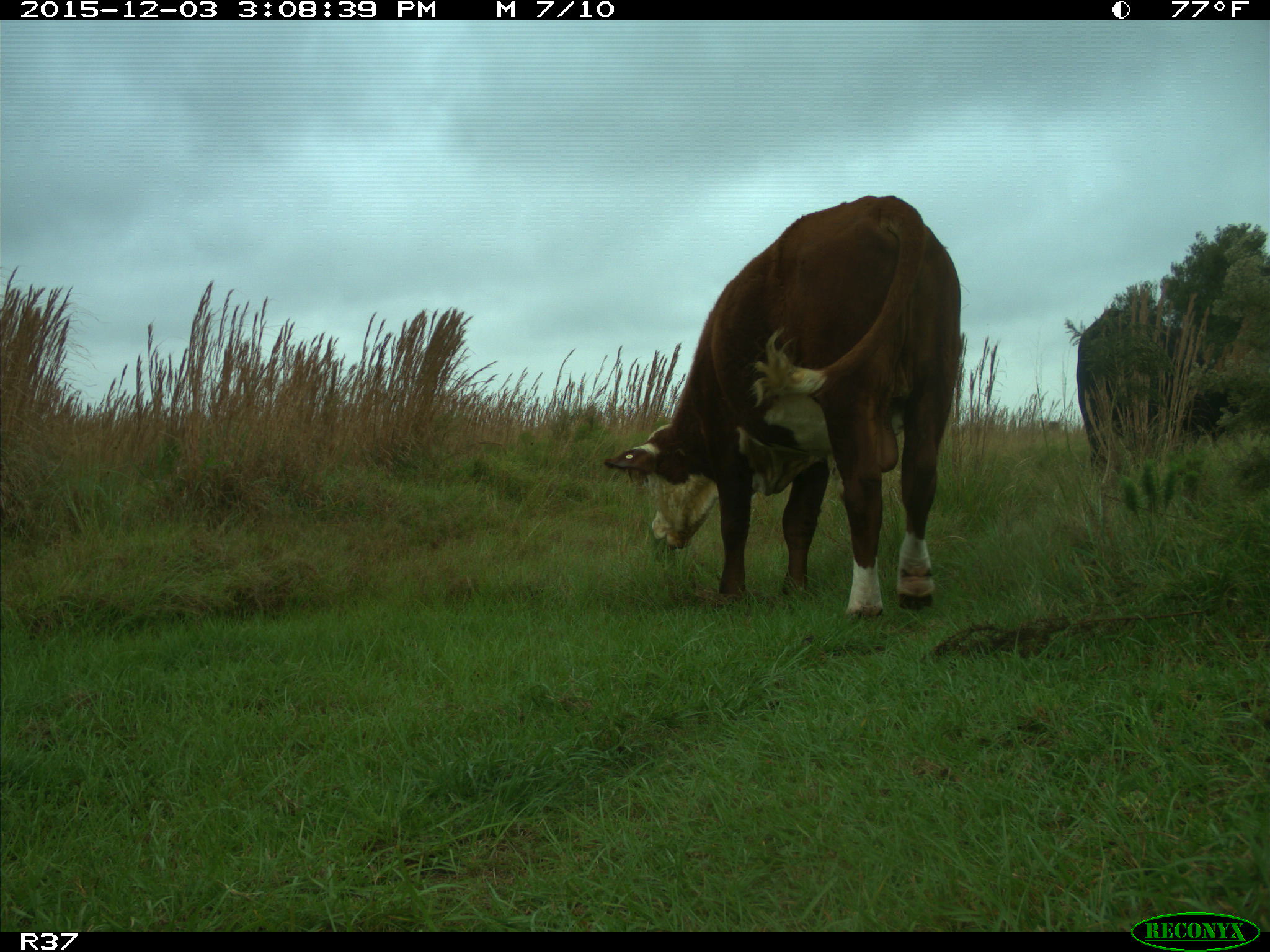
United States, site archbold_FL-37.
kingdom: Animalia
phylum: Chordata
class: Mammalia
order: Artiodactyla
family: Bovidae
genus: Bos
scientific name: Bos taurus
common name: domestic cow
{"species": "Bos taurus (domestic cow)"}